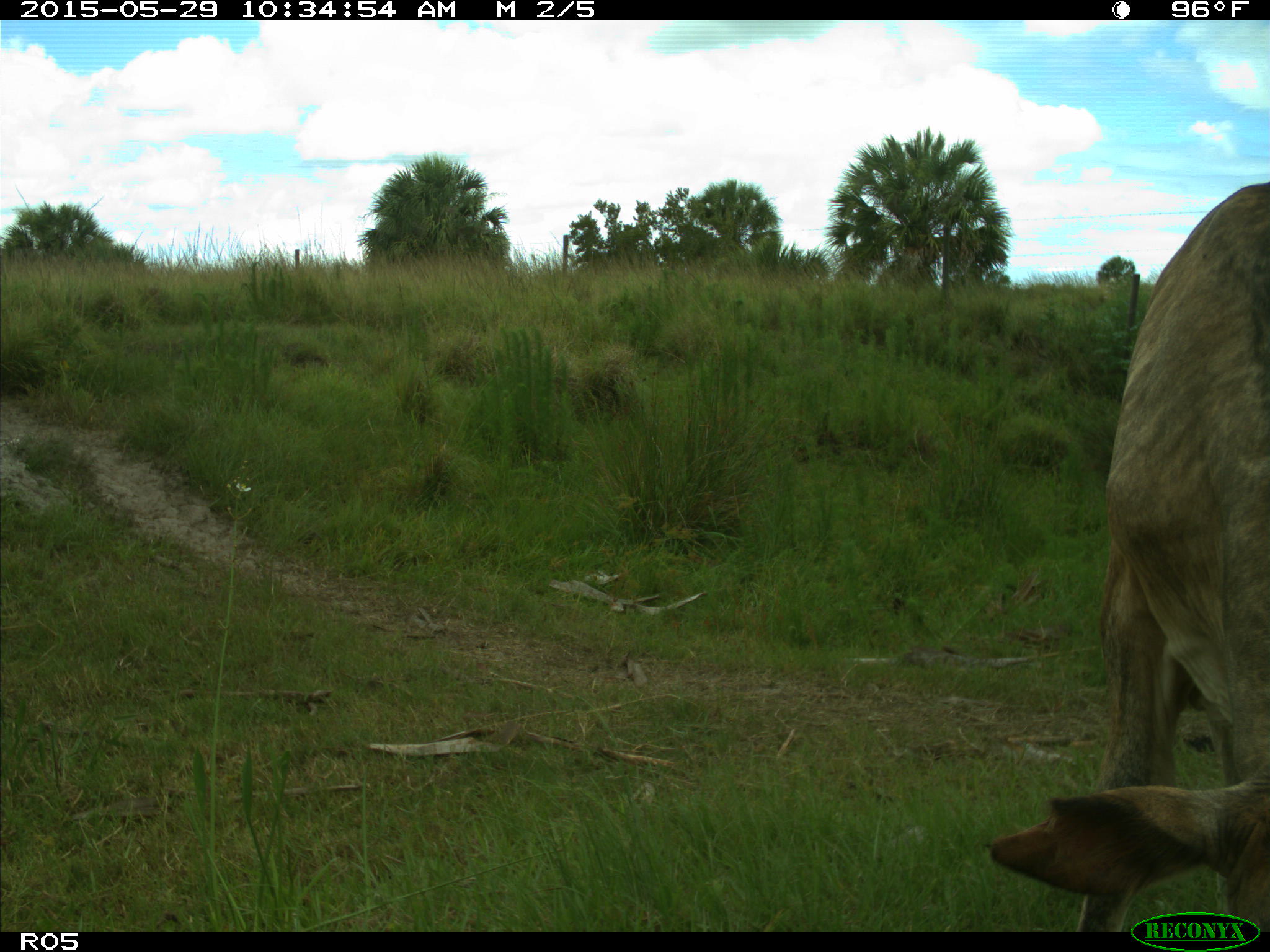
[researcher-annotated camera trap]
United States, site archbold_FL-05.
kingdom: Animalia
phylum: Chordata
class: Mammalia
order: Artiodactyla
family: Bovidae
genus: Bos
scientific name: Bos taurus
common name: domestic cow